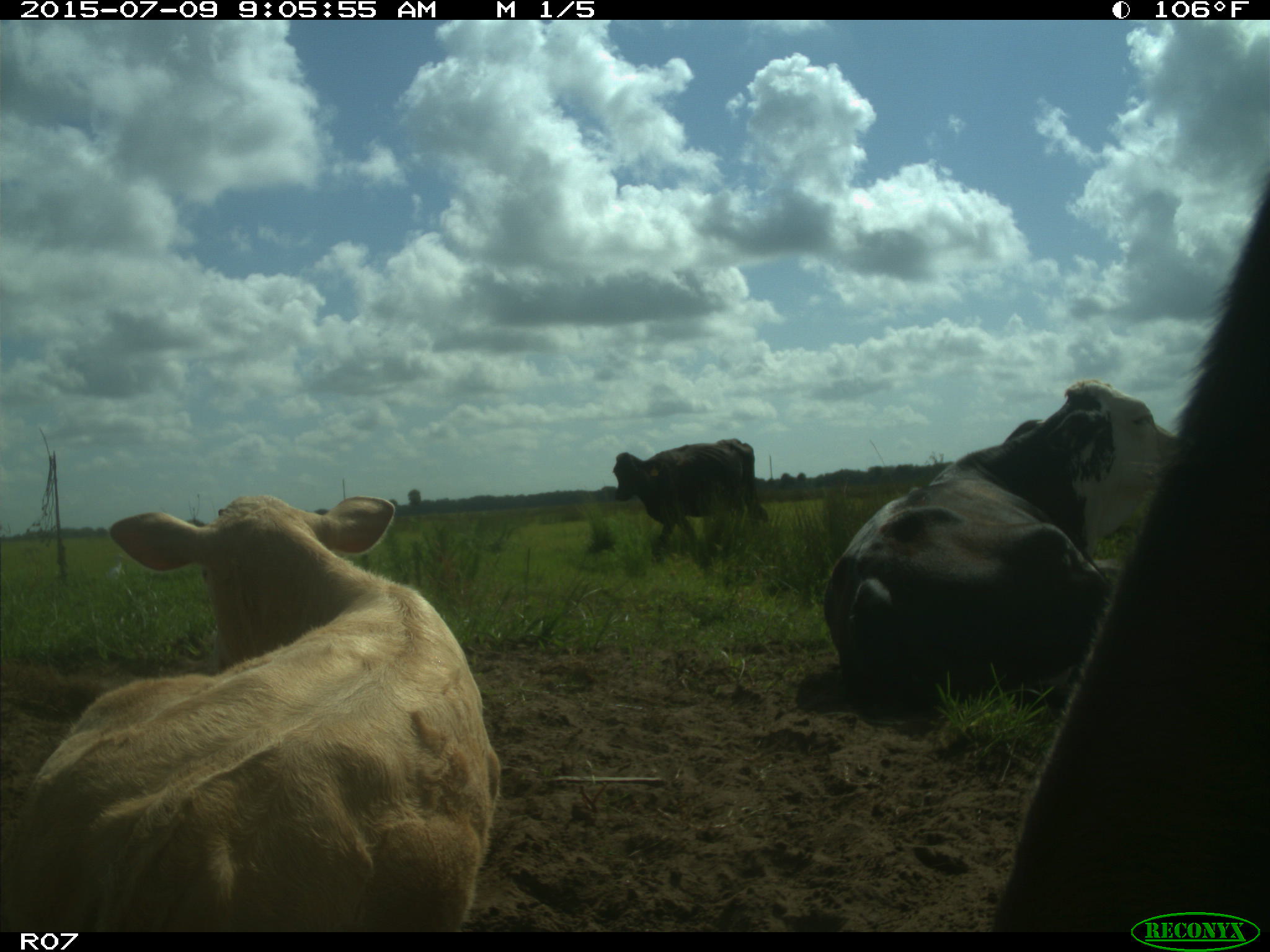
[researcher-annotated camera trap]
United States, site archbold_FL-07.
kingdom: Animalia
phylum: Chordata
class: Mammalia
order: Artiodactyla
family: Bovidae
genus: Bos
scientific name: Bos taurus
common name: domestic cow